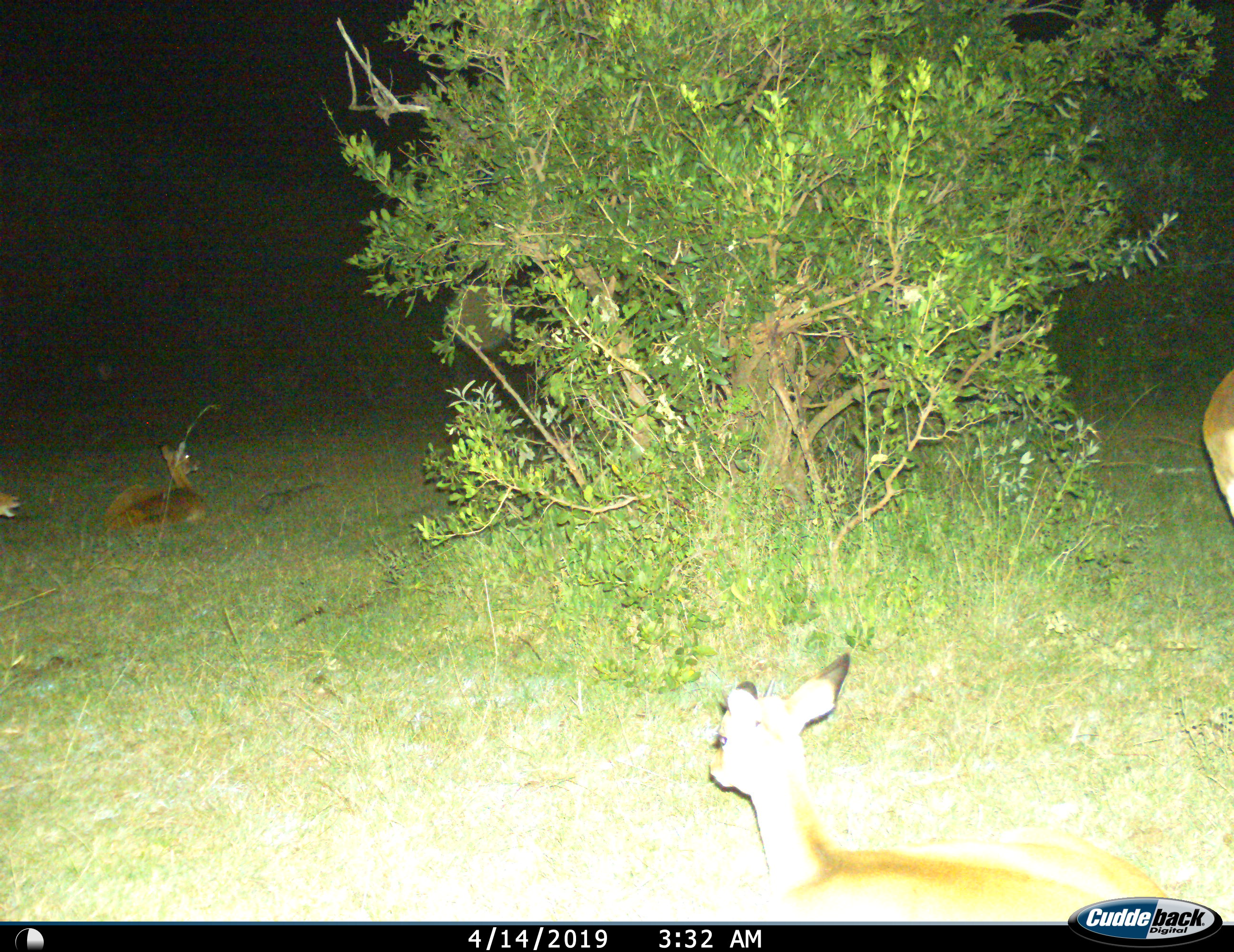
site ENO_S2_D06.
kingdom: Animalia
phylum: Chordata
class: Mammalia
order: Artiodactyla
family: Bovidae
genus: Aepyceros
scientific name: Aepyceros melampus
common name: impala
Impala (Aepyceros melampus), count 4. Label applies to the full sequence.